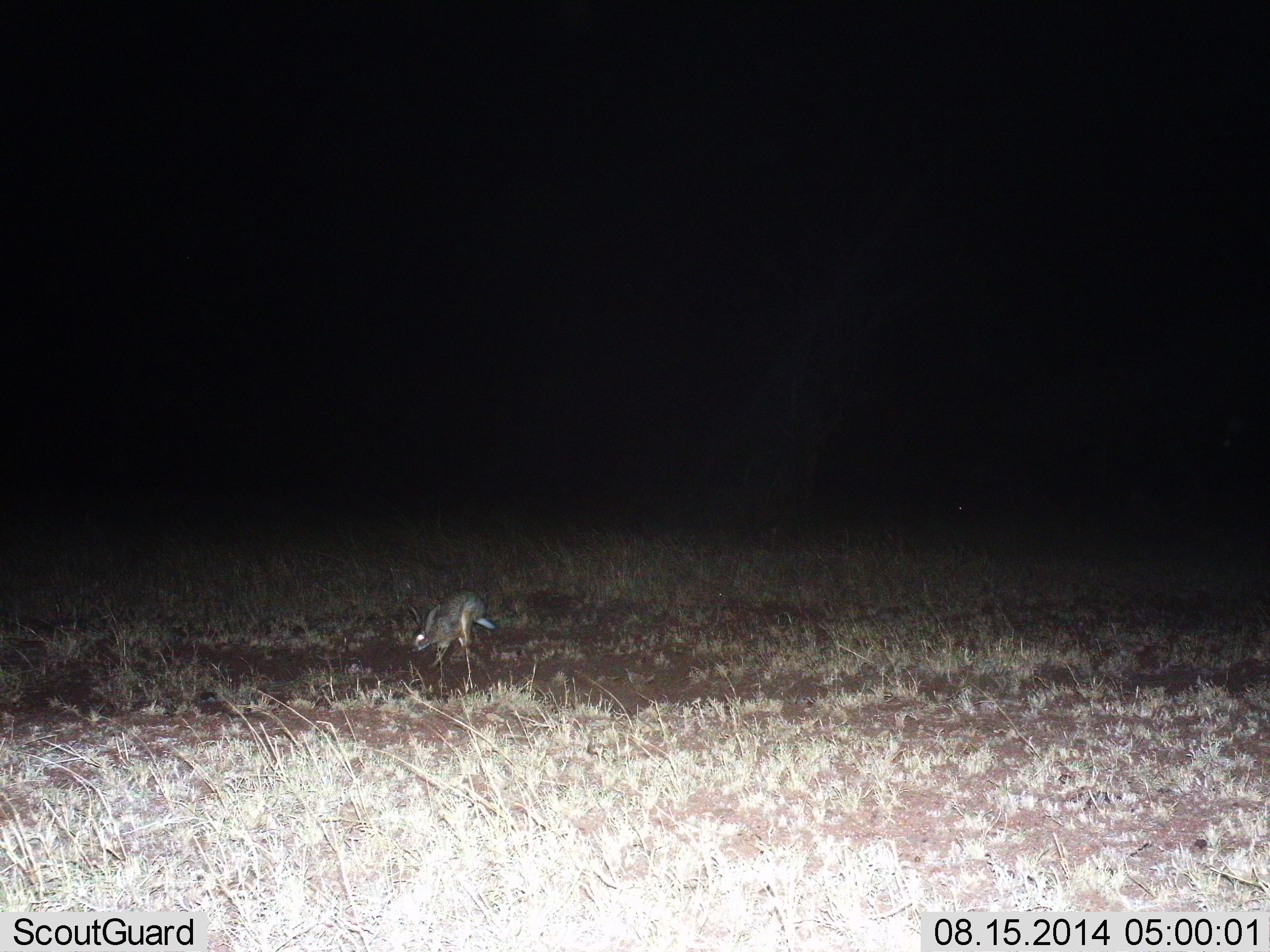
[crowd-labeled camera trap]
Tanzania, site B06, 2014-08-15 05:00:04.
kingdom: Animalia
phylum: Chordata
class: Mammalia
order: Lagomorpha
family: Leporidae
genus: Lepus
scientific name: Lepus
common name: hare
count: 1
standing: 10%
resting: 0%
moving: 80%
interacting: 0%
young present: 0%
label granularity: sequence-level